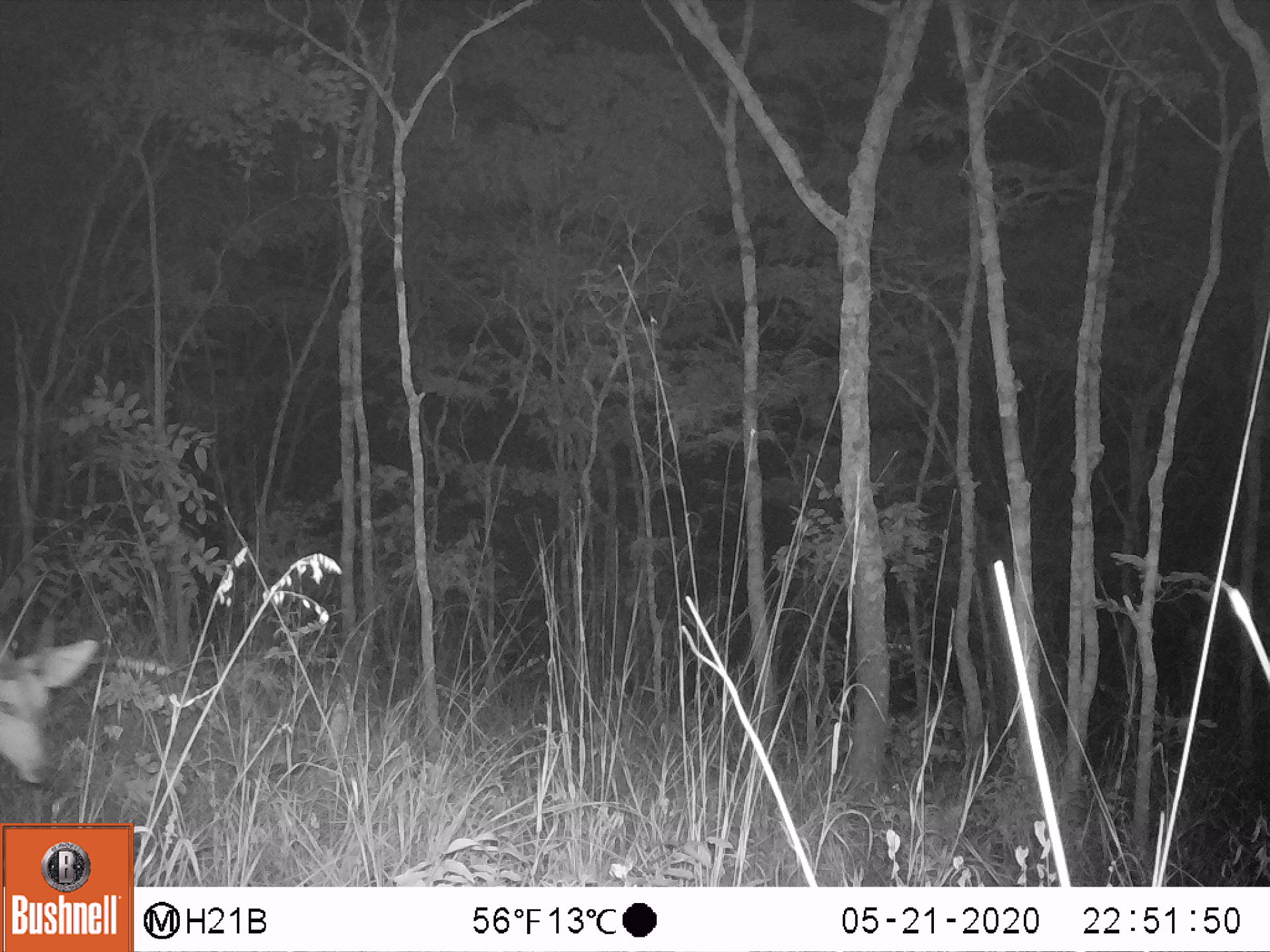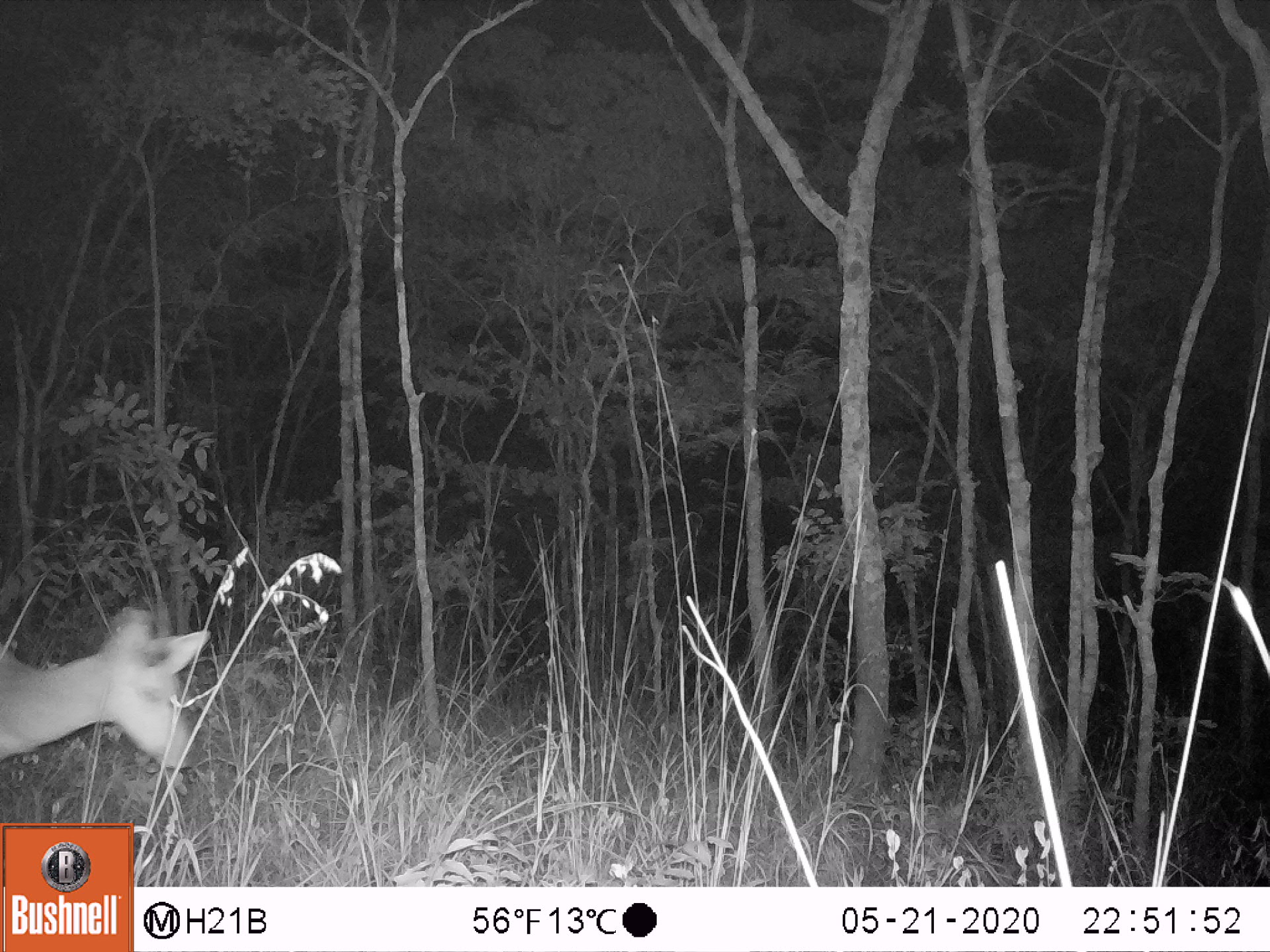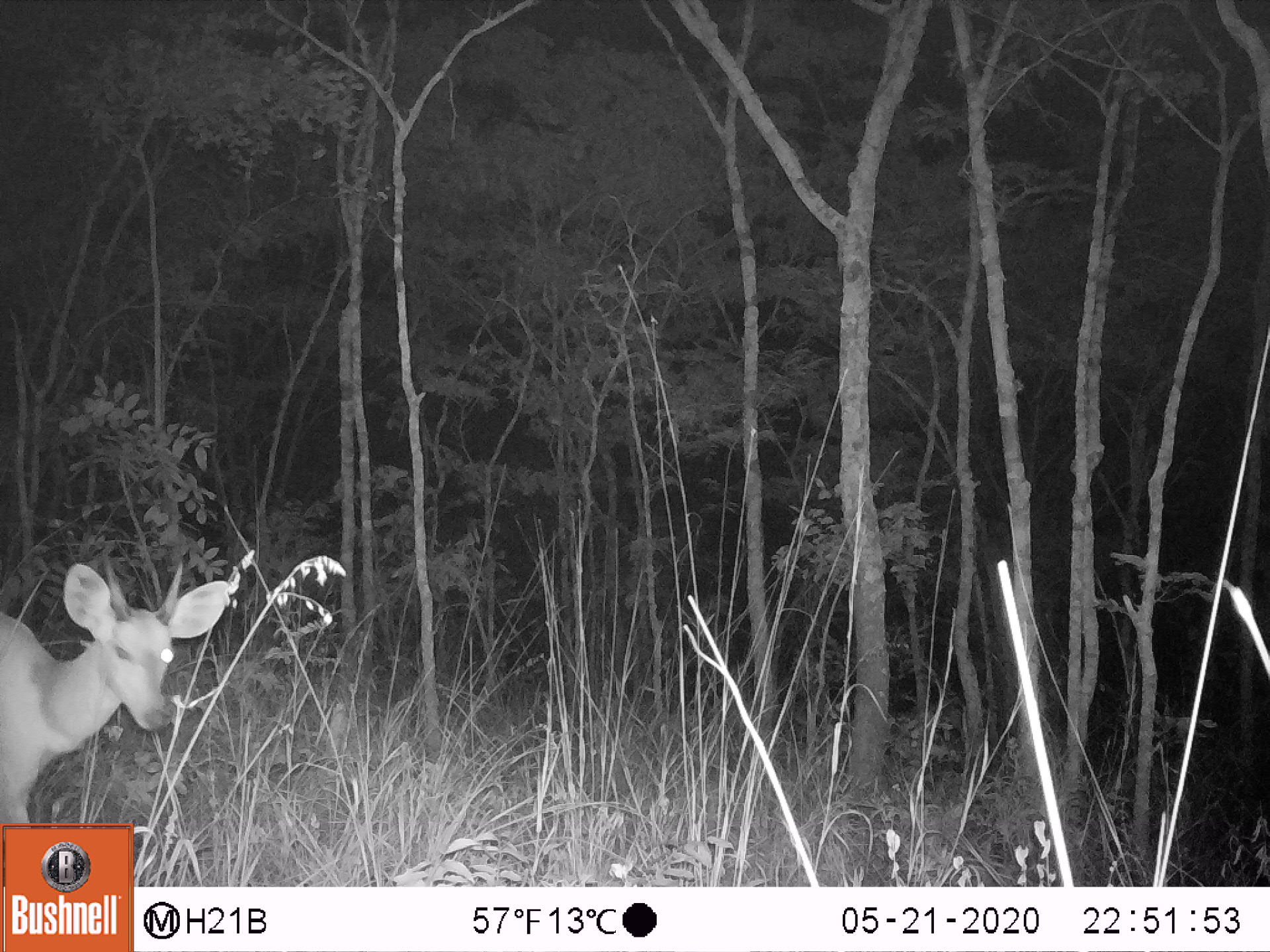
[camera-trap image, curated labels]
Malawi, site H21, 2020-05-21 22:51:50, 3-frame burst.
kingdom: Animalia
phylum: Chordata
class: Mammalia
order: Artiodactyla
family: Bovidae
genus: Tragelaphus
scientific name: Tragelaphus sylvaticus sylvaticus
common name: cape bushbuck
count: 1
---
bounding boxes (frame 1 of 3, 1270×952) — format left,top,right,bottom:
cape bushbuck: 3,599,104,794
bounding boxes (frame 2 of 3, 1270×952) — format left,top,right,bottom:
cape bushbuck: 0,572,216,779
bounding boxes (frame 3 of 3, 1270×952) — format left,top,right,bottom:
cape bushbuck: 0,552,231,818